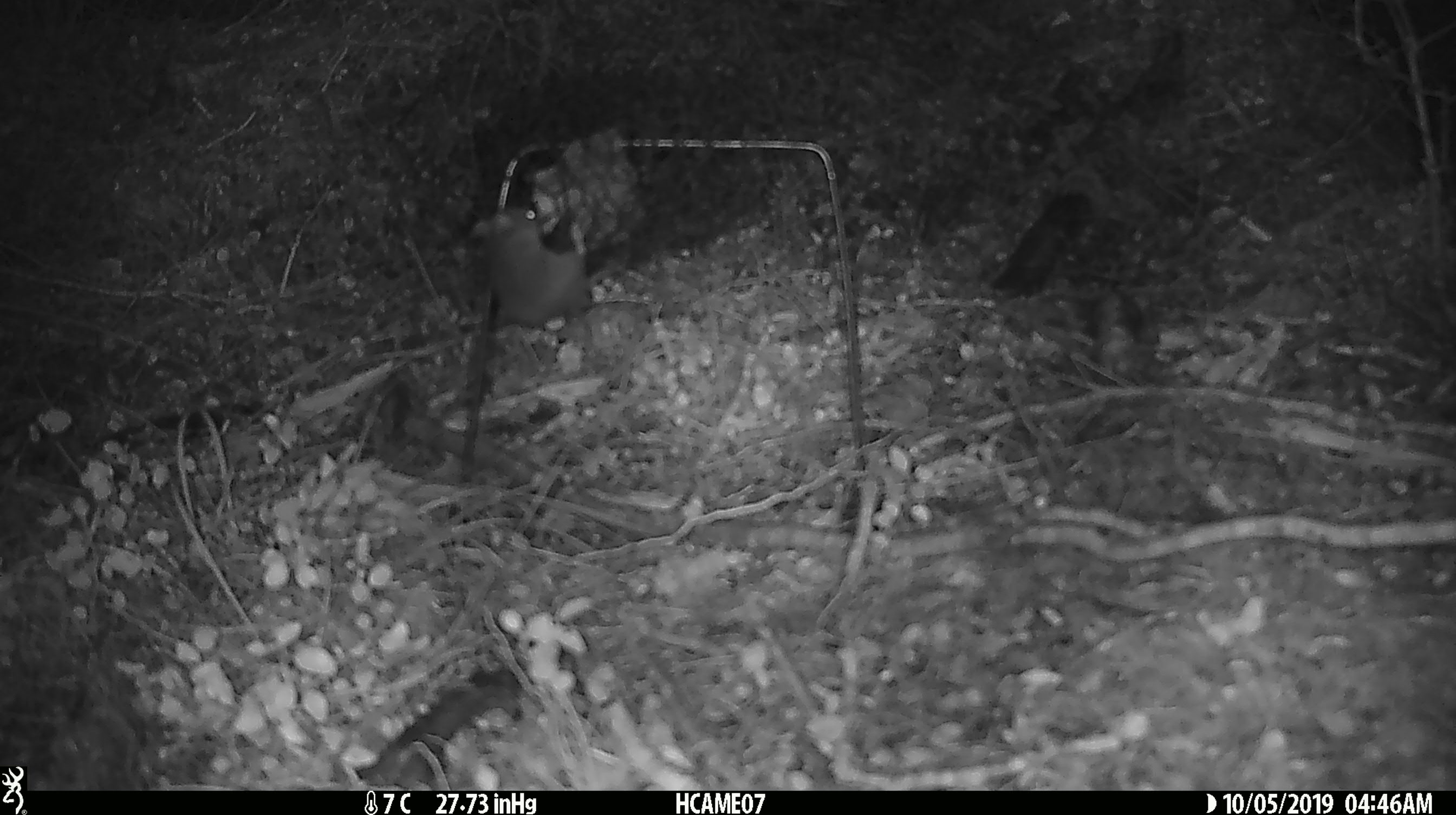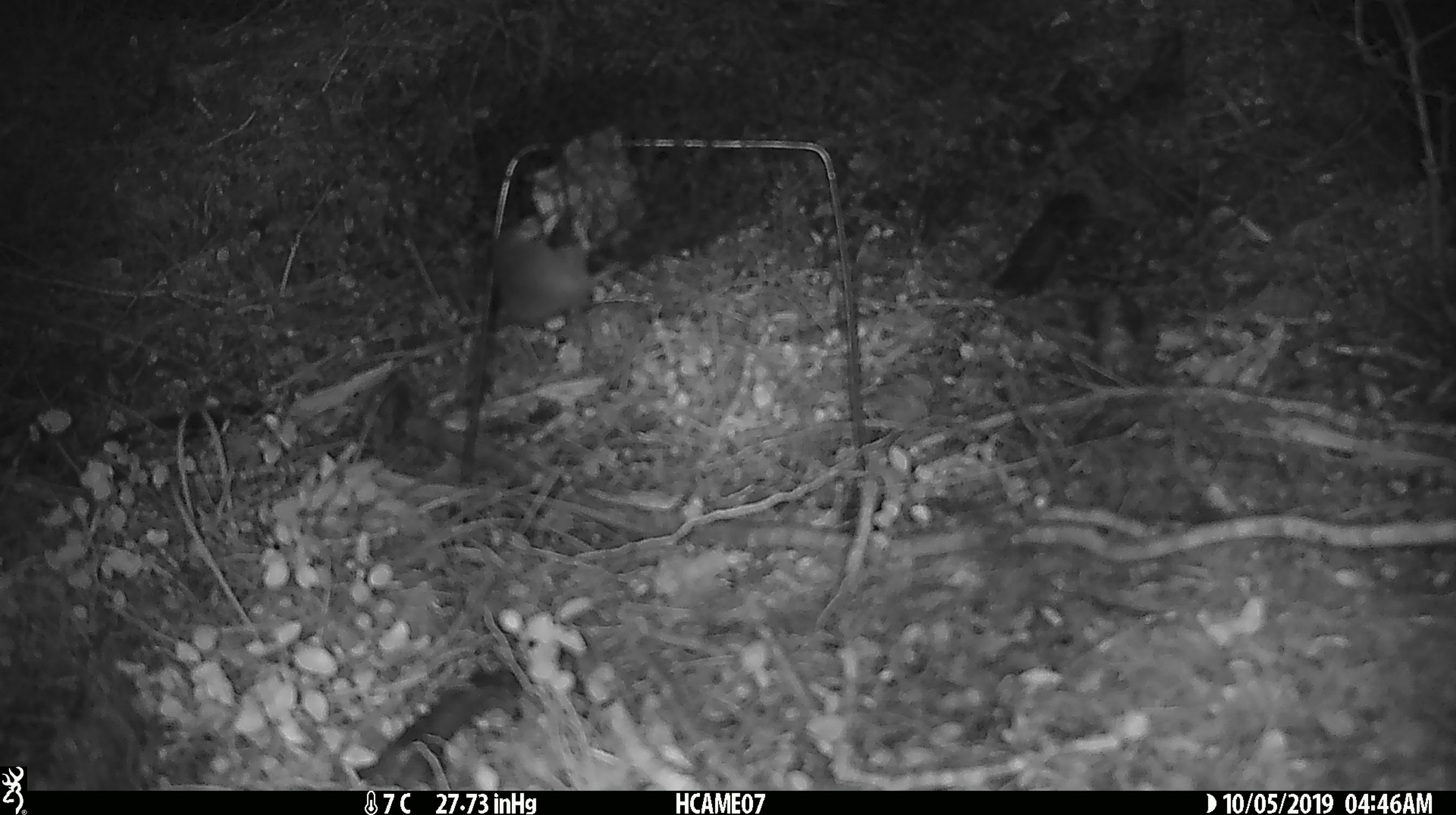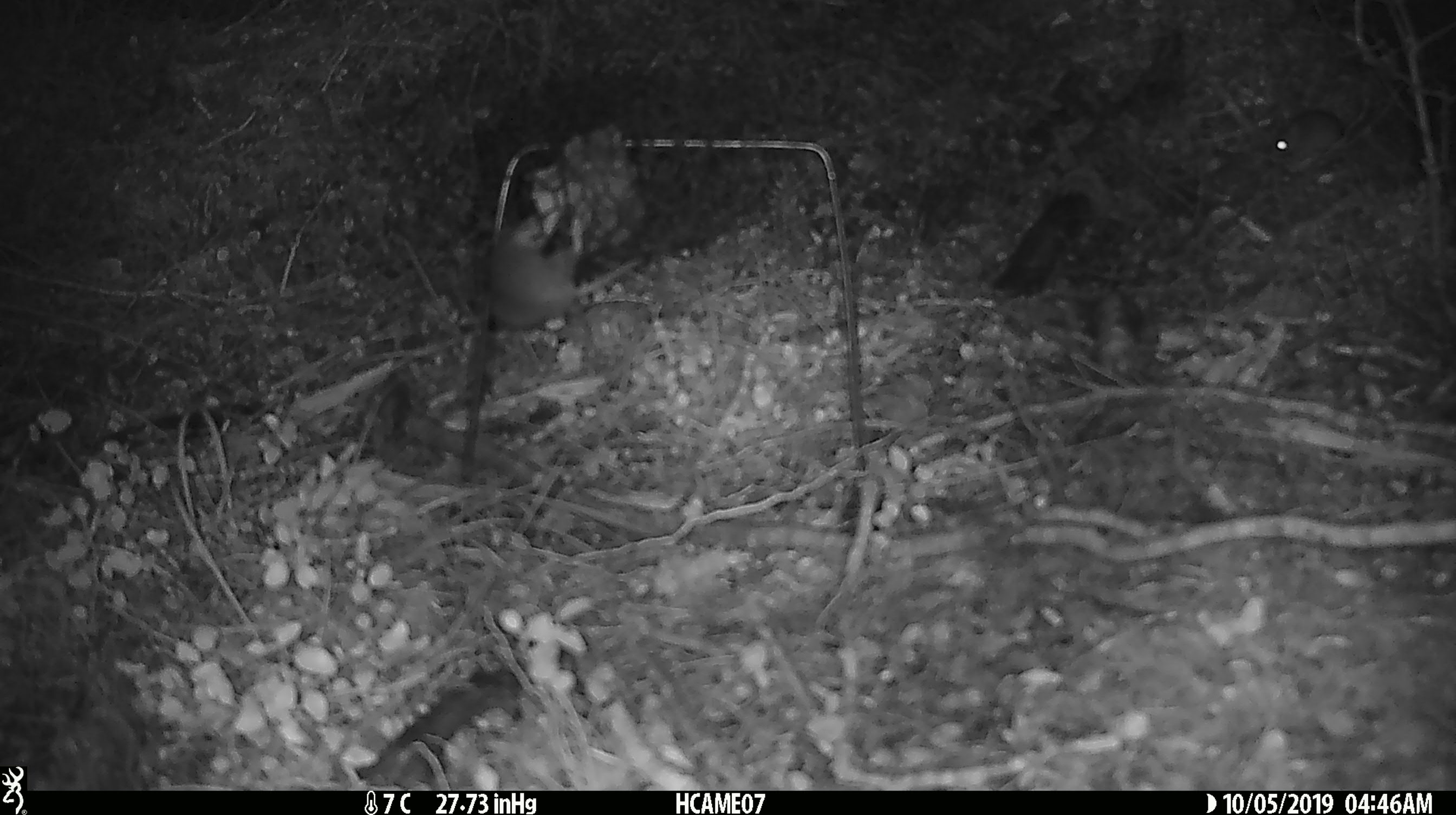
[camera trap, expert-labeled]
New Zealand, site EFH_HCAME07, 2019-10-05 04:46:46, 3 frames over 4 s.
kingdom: Animalia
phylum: Chordata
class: Mammalia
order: Rodentia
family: Muridae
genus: Mus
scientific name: Mus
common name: mouse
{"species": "mouse (Mus)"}